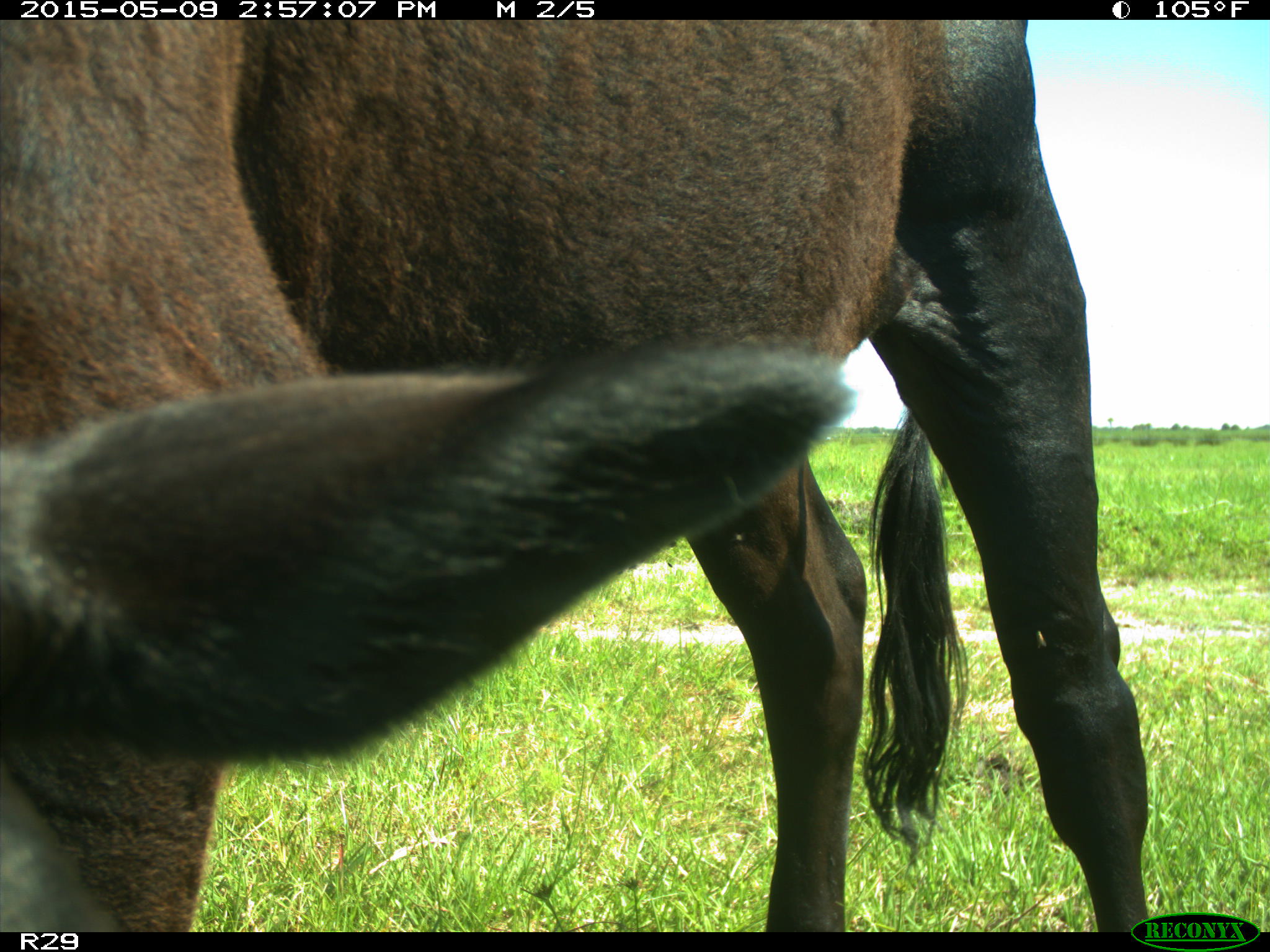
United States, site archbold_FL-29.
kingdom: Animalia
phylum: Chordata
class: Mammalia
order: Artiodactyla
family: Bovidae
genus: Bos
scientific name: Bos taurus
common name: domestic cow